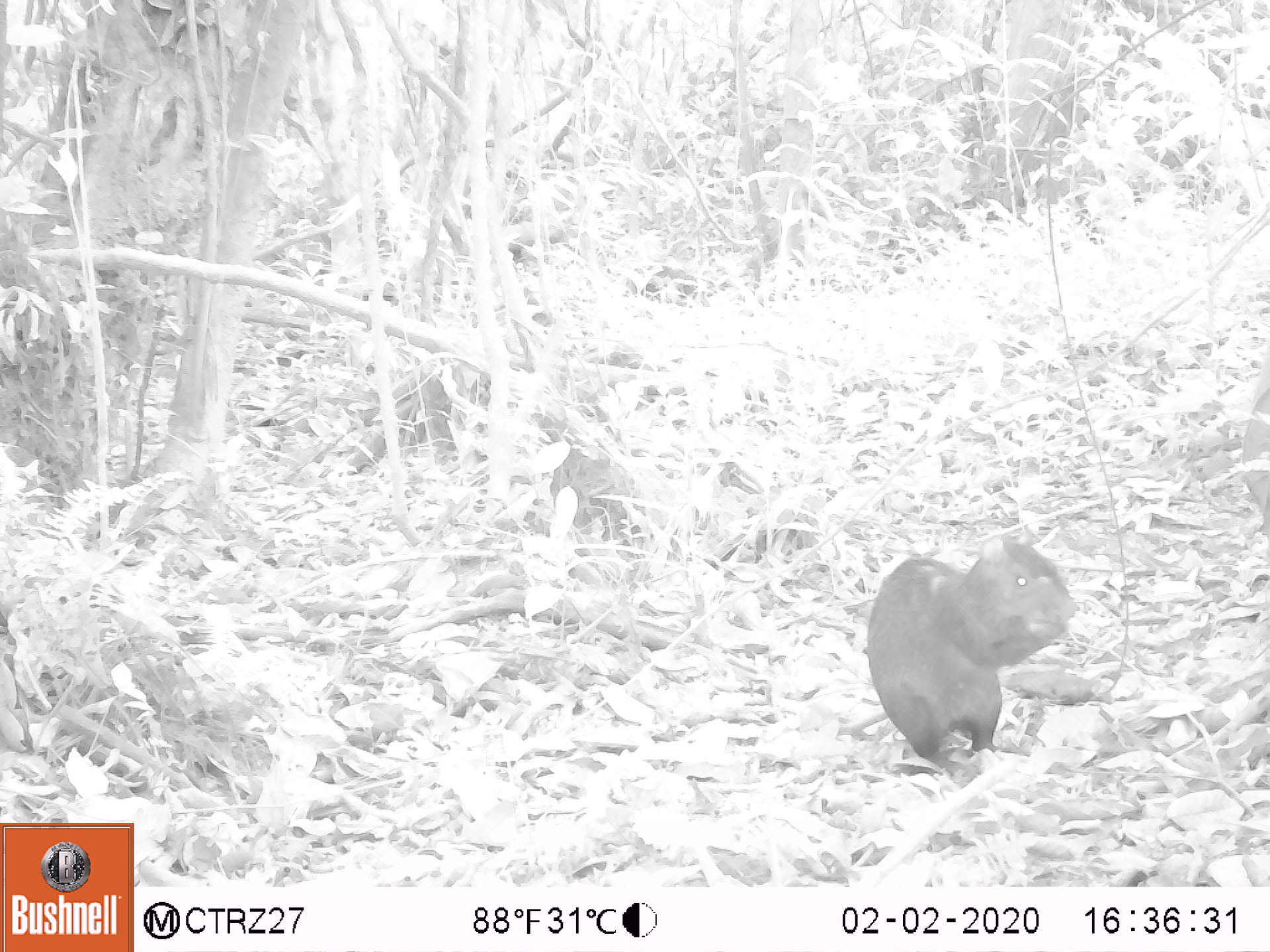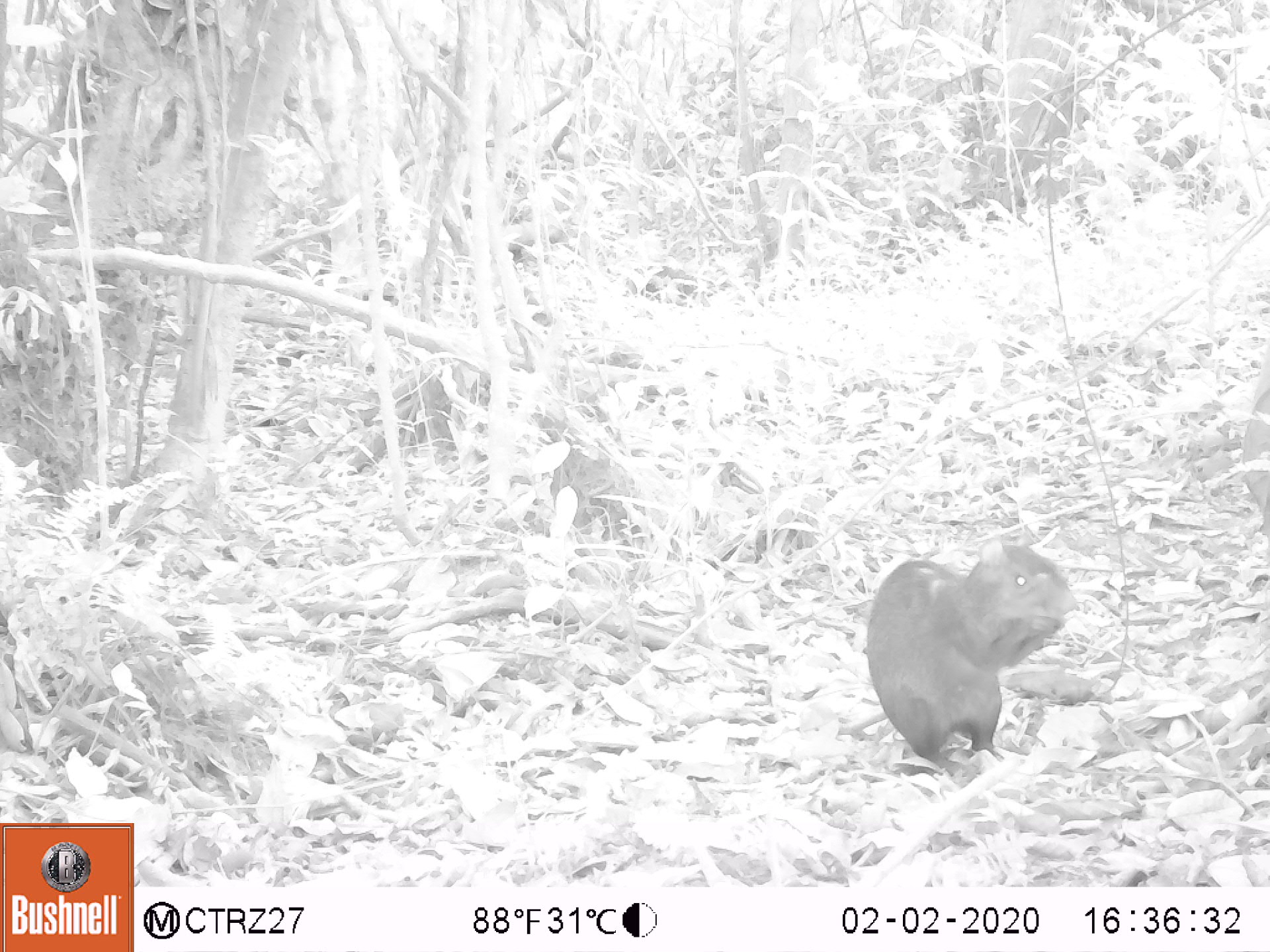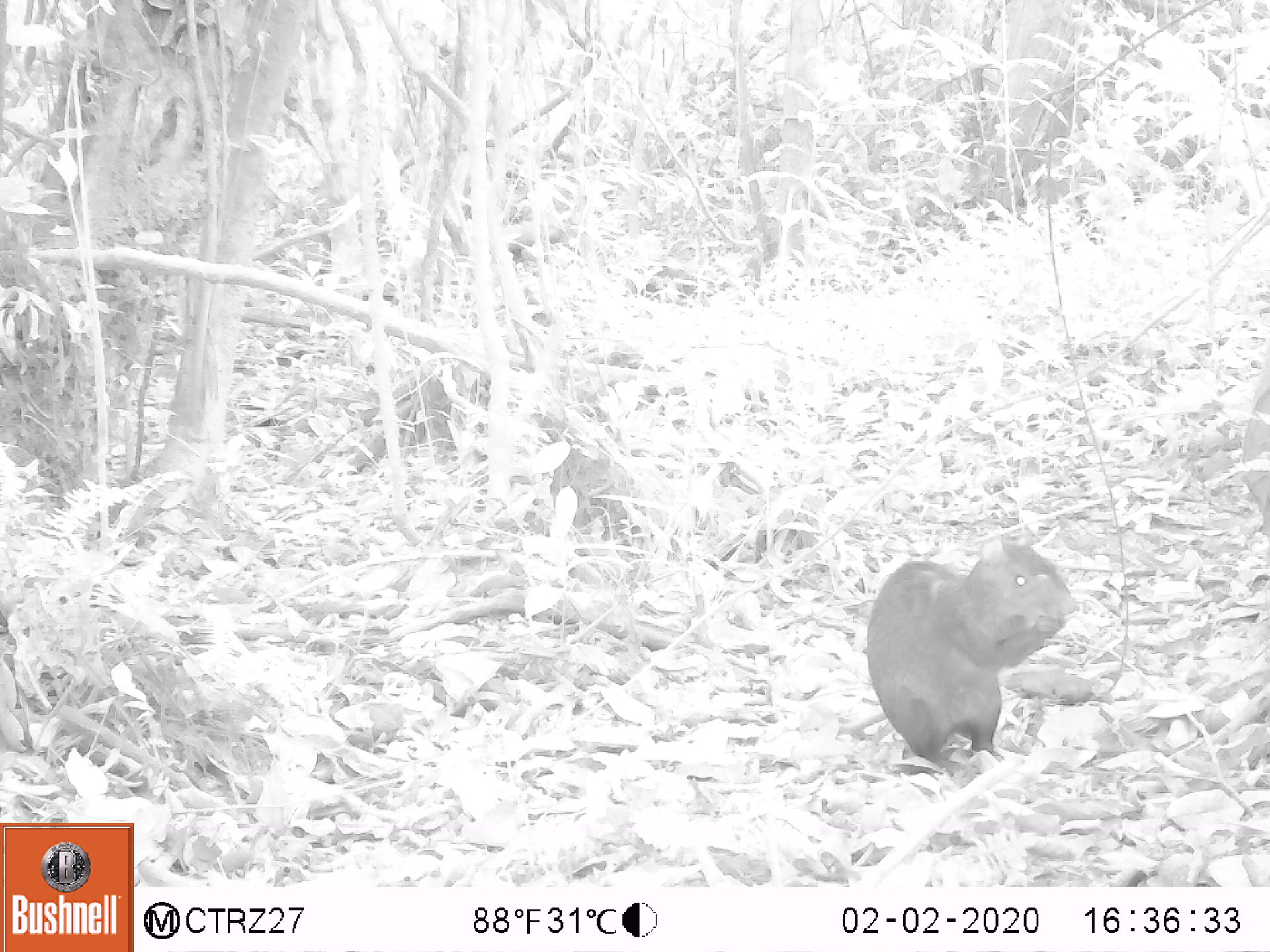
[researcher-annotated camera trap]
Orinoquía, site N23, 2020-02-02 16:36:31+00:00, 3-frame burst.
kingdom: Animalia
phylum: Chordata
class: Mammalia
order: Rodentia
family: Dasyproctidae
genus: Dasyprocta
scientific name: Dasyprocta fuliginosa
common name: black agouti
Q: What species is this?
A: Black agouti (Dasyprocta fuliginosa).